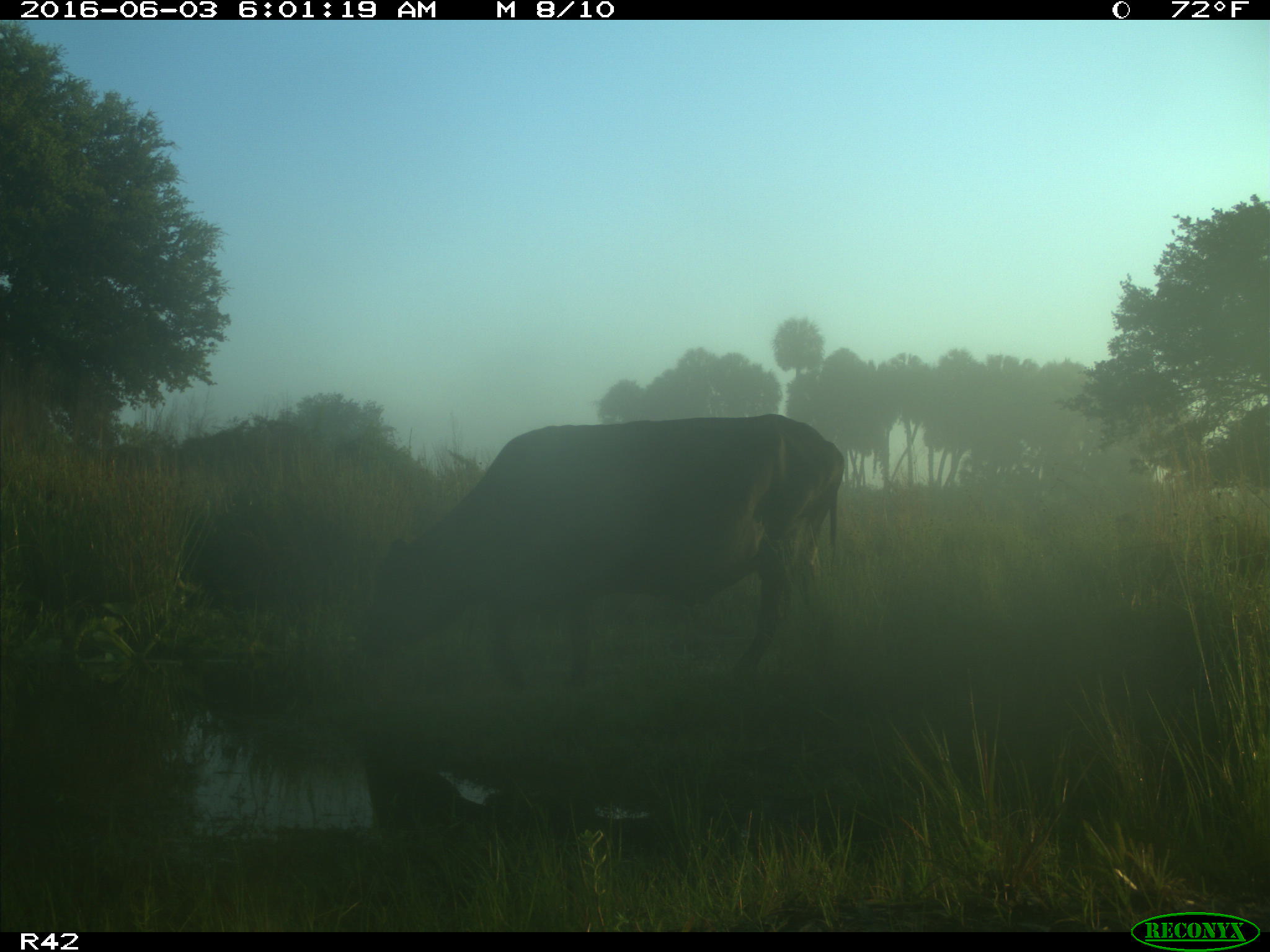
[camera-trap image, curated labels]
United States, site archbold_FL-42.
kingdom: Animalia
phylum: Chordata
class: Mammalia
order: Artiodactyla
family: Bovidae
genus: Bos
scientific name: Bos taurus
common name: domestic cow